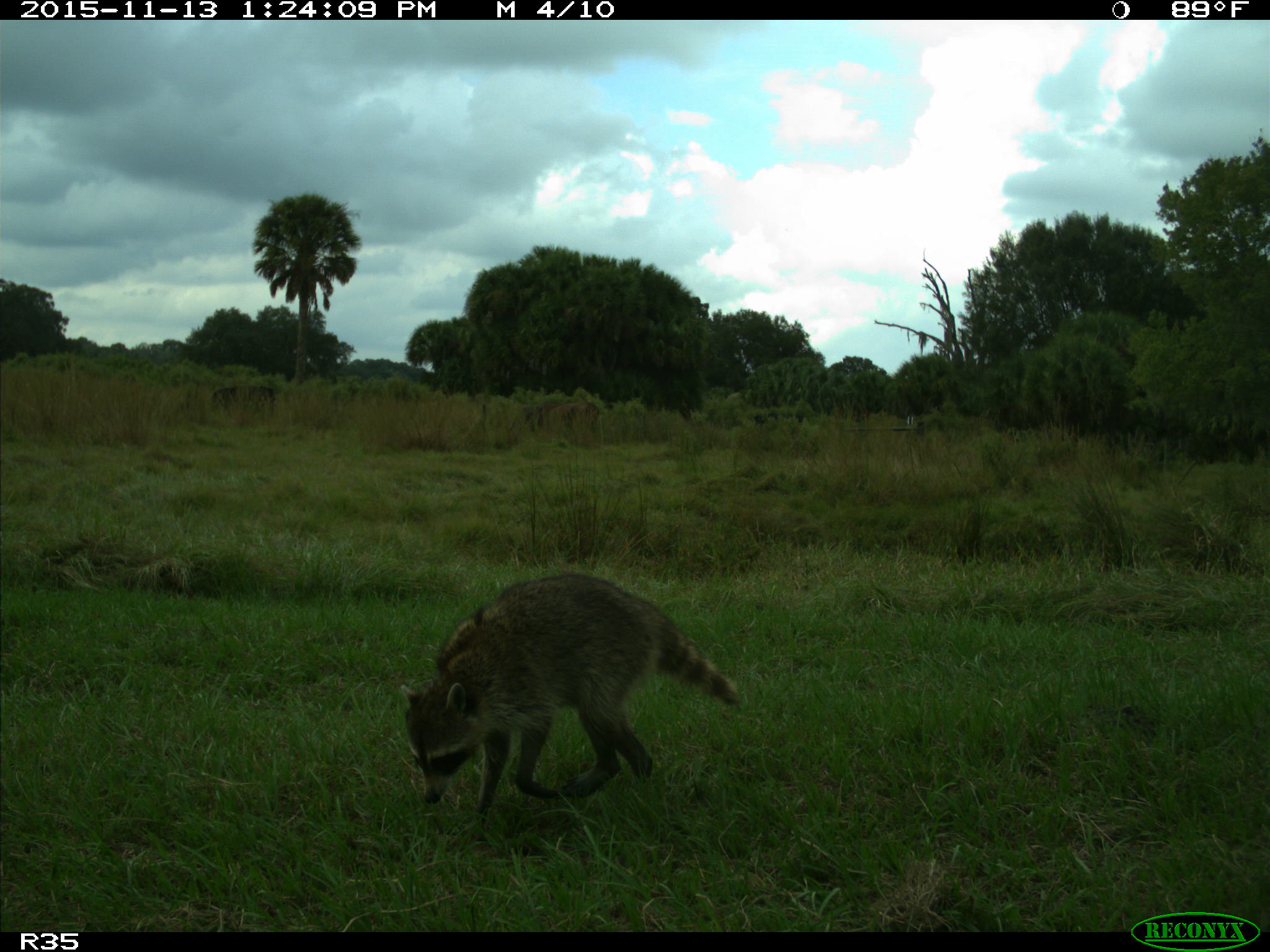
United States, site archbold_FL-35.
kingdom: Animalia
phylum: Chordata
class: Mammalia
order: Carnivora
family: Procyonidae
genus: Procyon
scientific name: Procyon lotor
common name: common raccoon